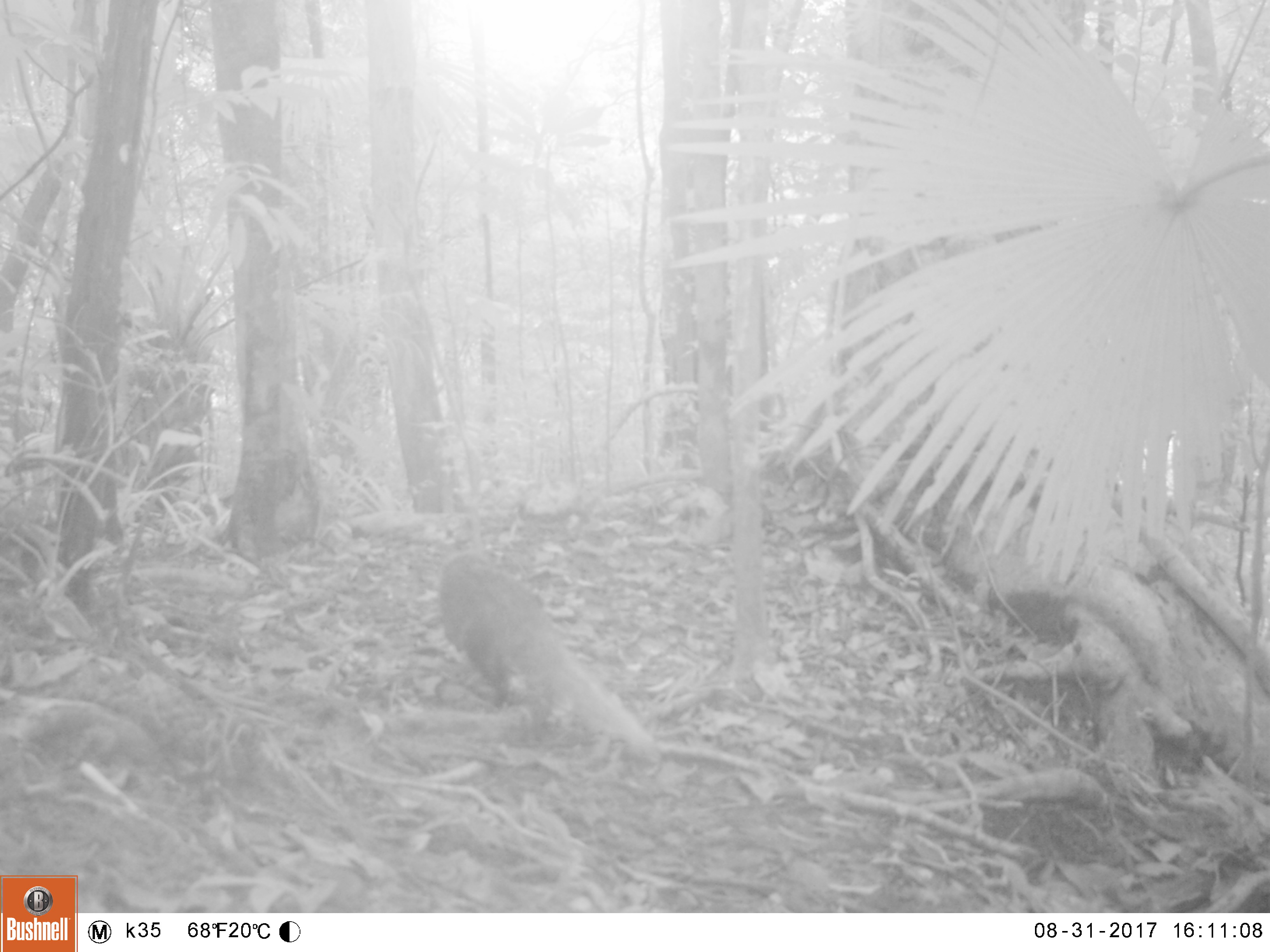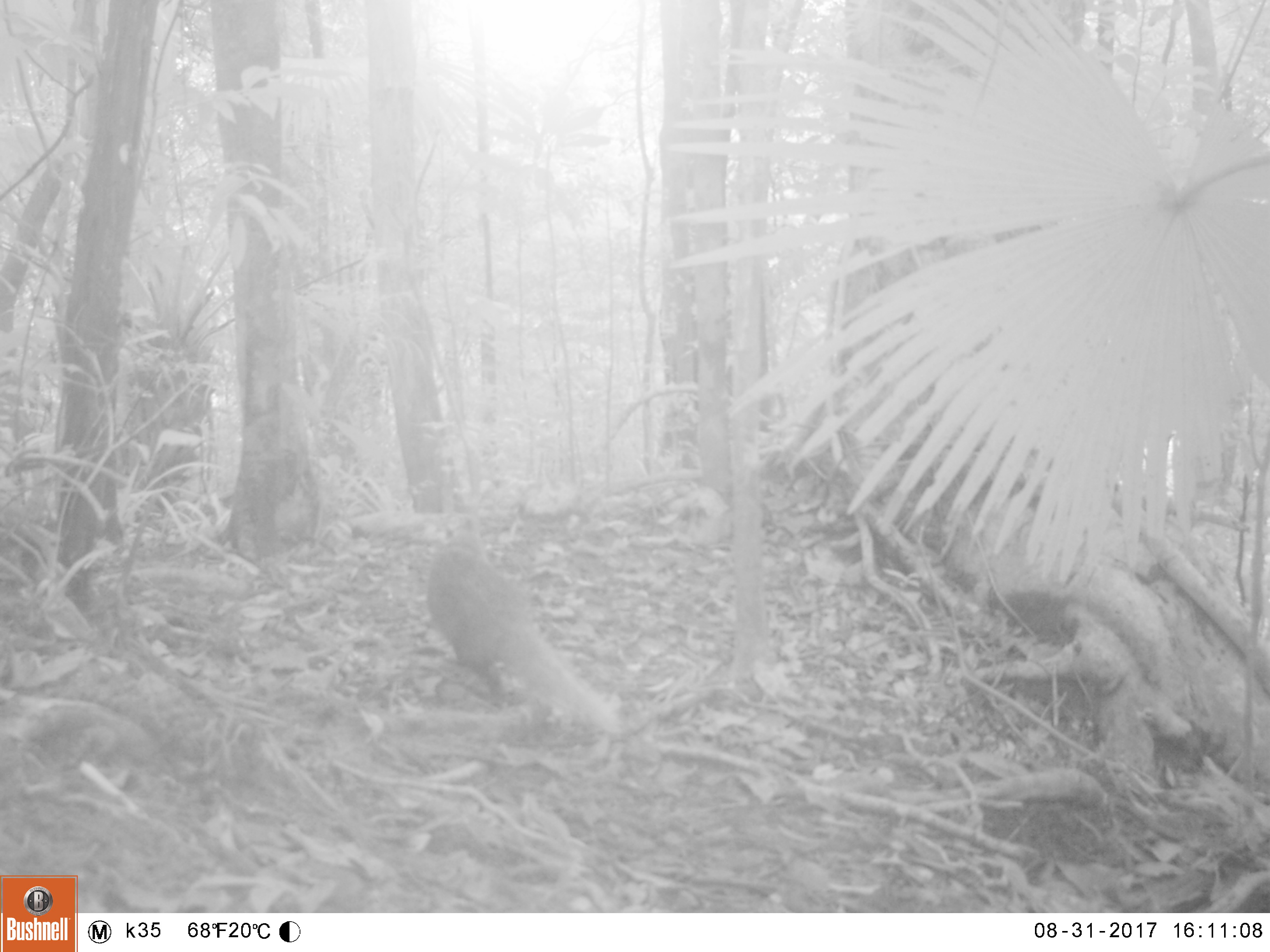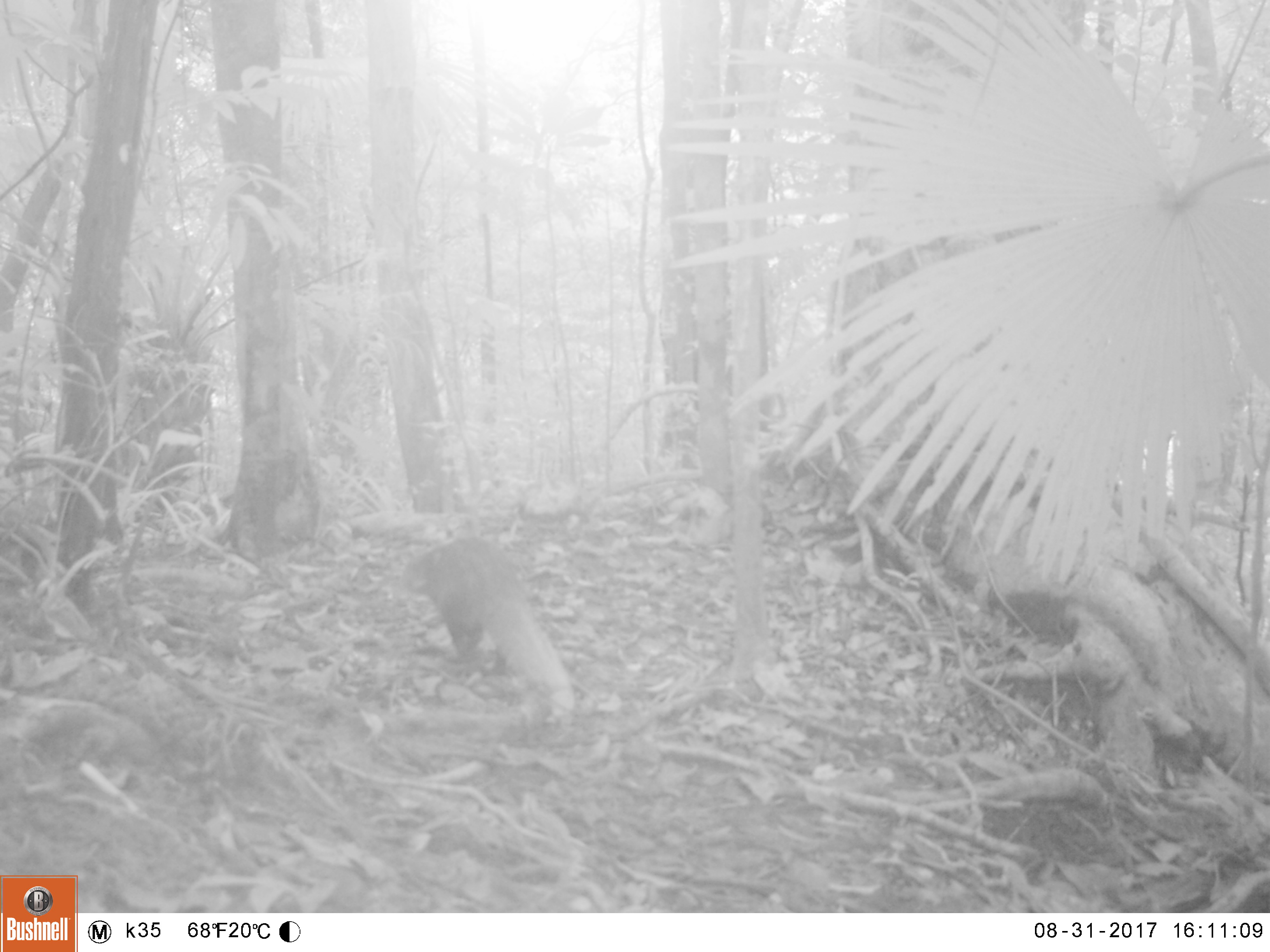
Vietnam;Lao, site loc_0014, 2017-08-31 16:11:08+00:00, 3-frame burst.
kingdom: Animalia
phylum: Chordata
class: Mammalia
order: Carnivora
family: Herpestidae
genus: Urva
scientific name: Urva urva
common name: crab-eating mongoose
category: crab eating mongoose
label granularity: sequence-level